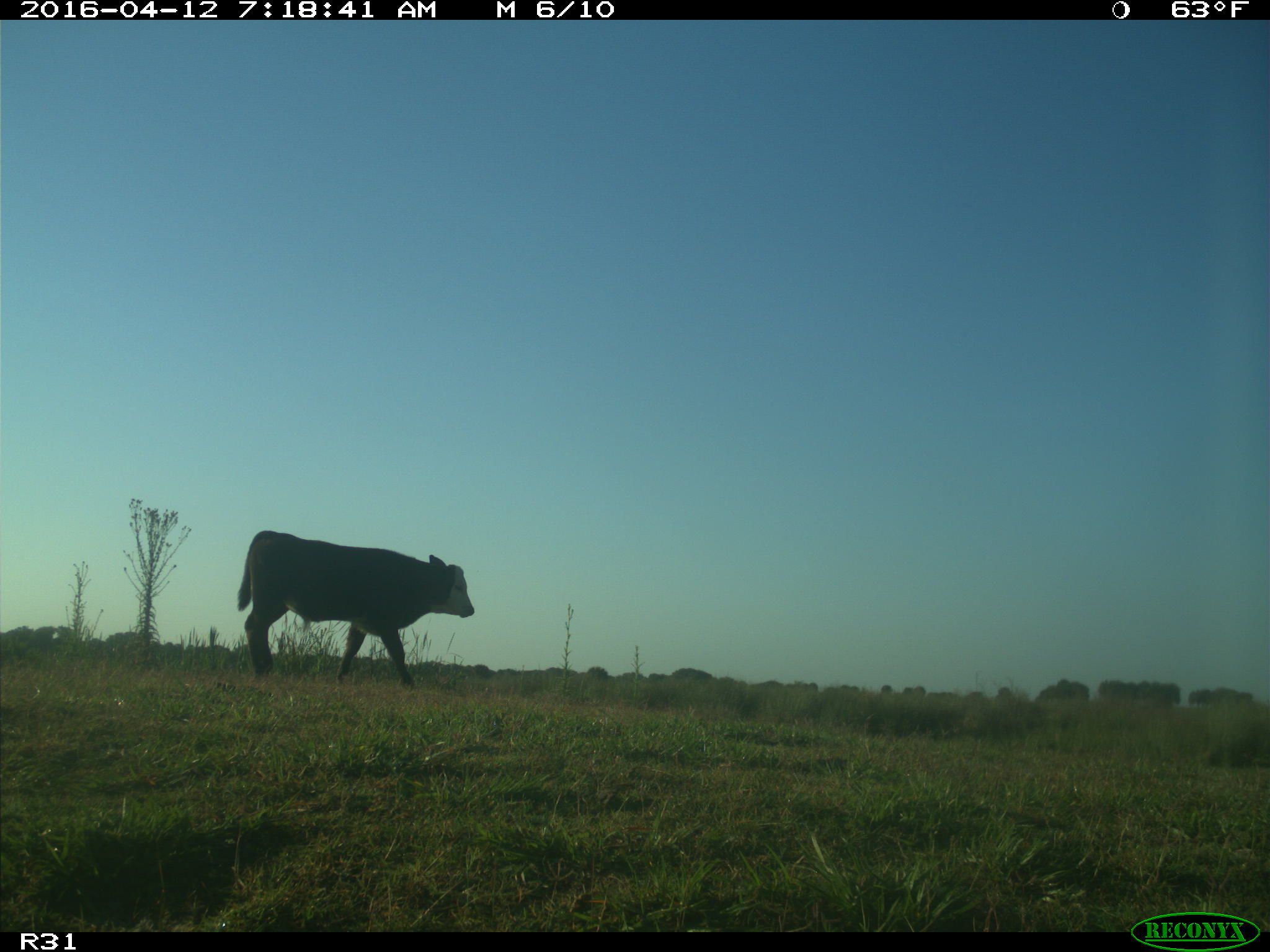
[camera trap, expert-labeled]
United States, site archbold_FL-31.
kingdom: Animalia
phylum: Chordata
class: Mammalia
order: Artiodactyla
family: Bovidae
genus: Bos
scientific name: Bos taurus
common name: domestic cow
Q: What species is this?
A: Bos taurus (domestic cow).